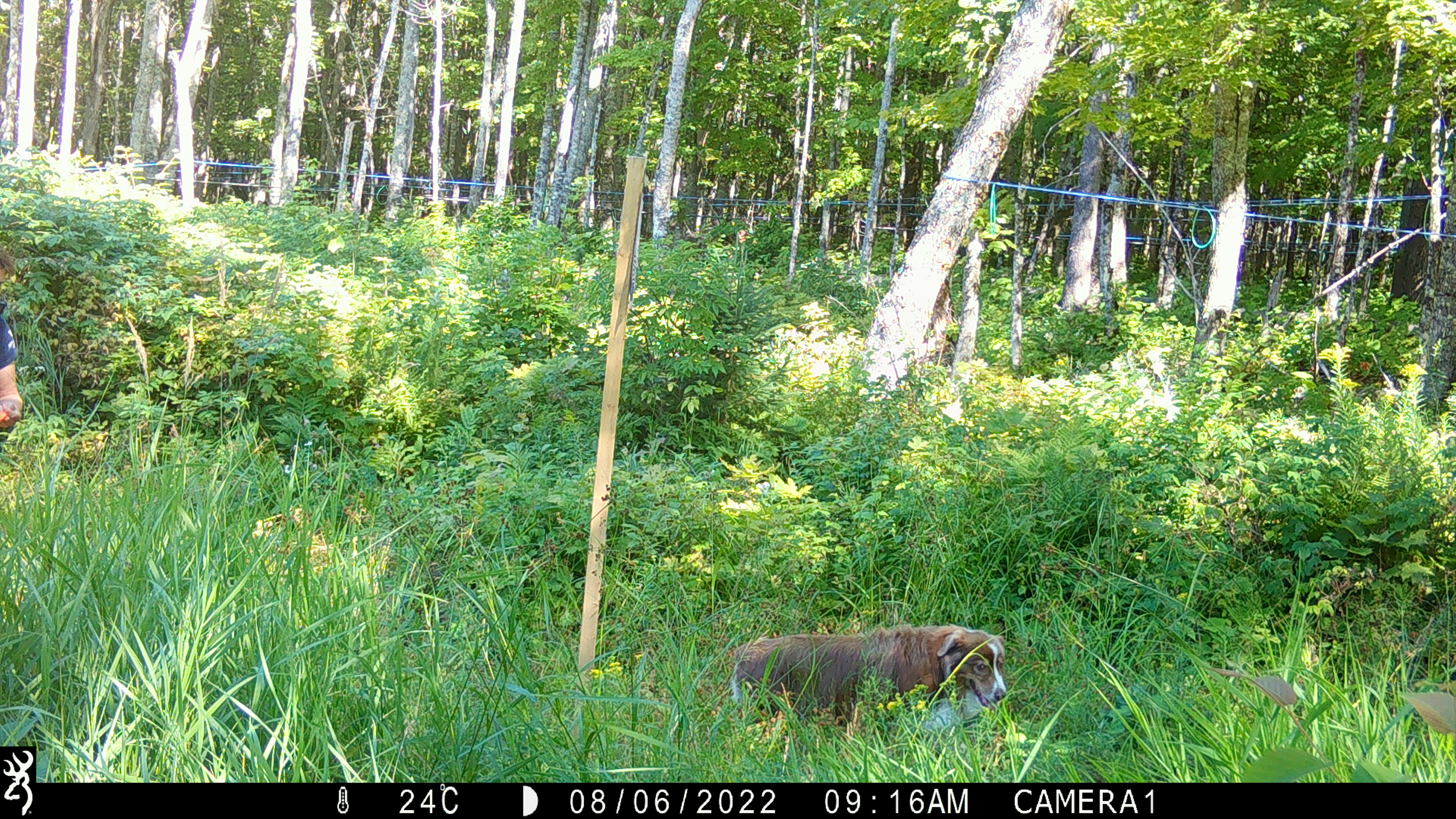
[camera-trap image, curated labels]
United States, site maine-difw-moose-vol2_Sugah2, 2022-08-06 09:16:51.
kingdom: Animalia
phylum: Chordata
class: Mammalia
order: Carnivora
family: Canidae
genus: Canis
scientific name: Canis familiaris familiaris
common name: domestic dog